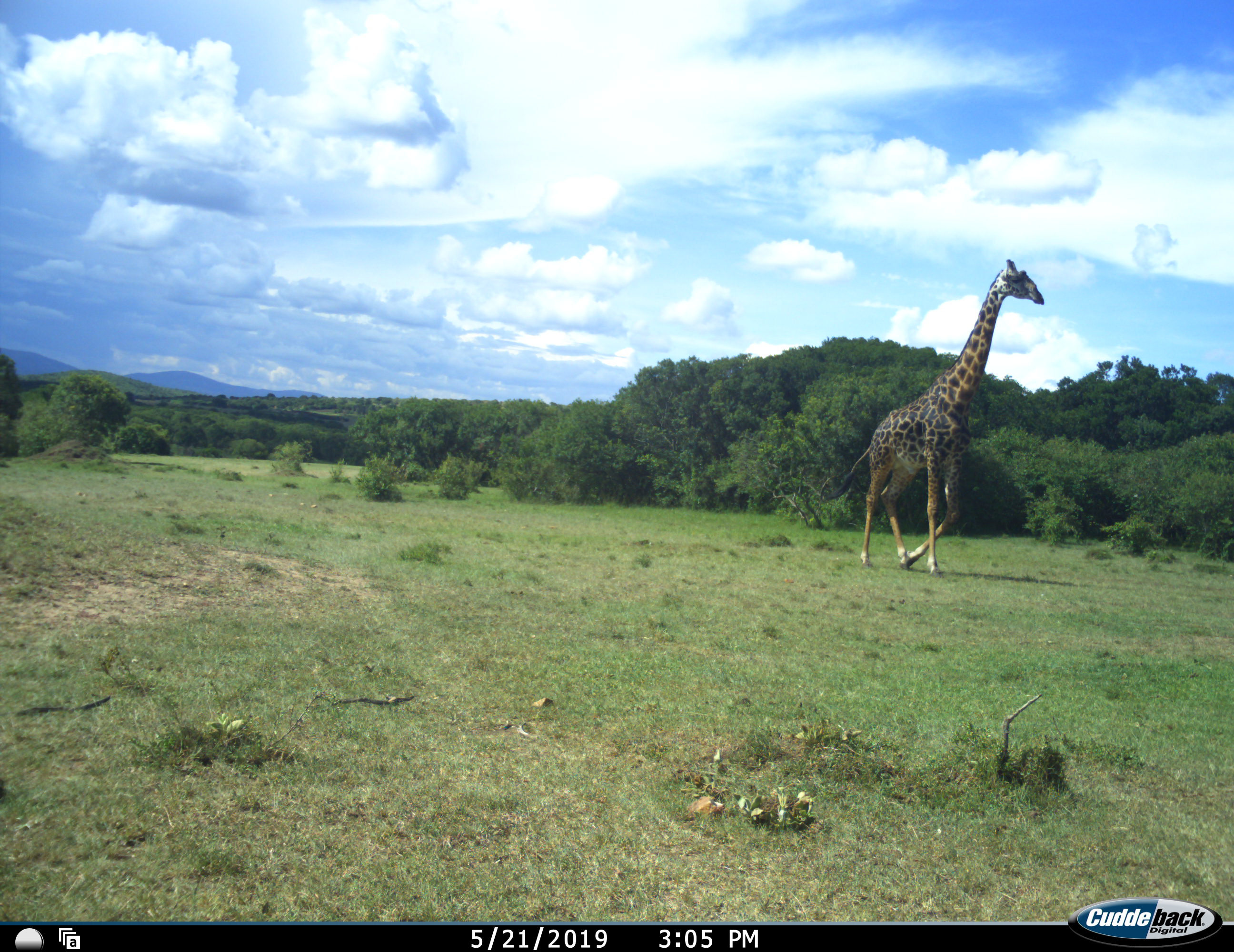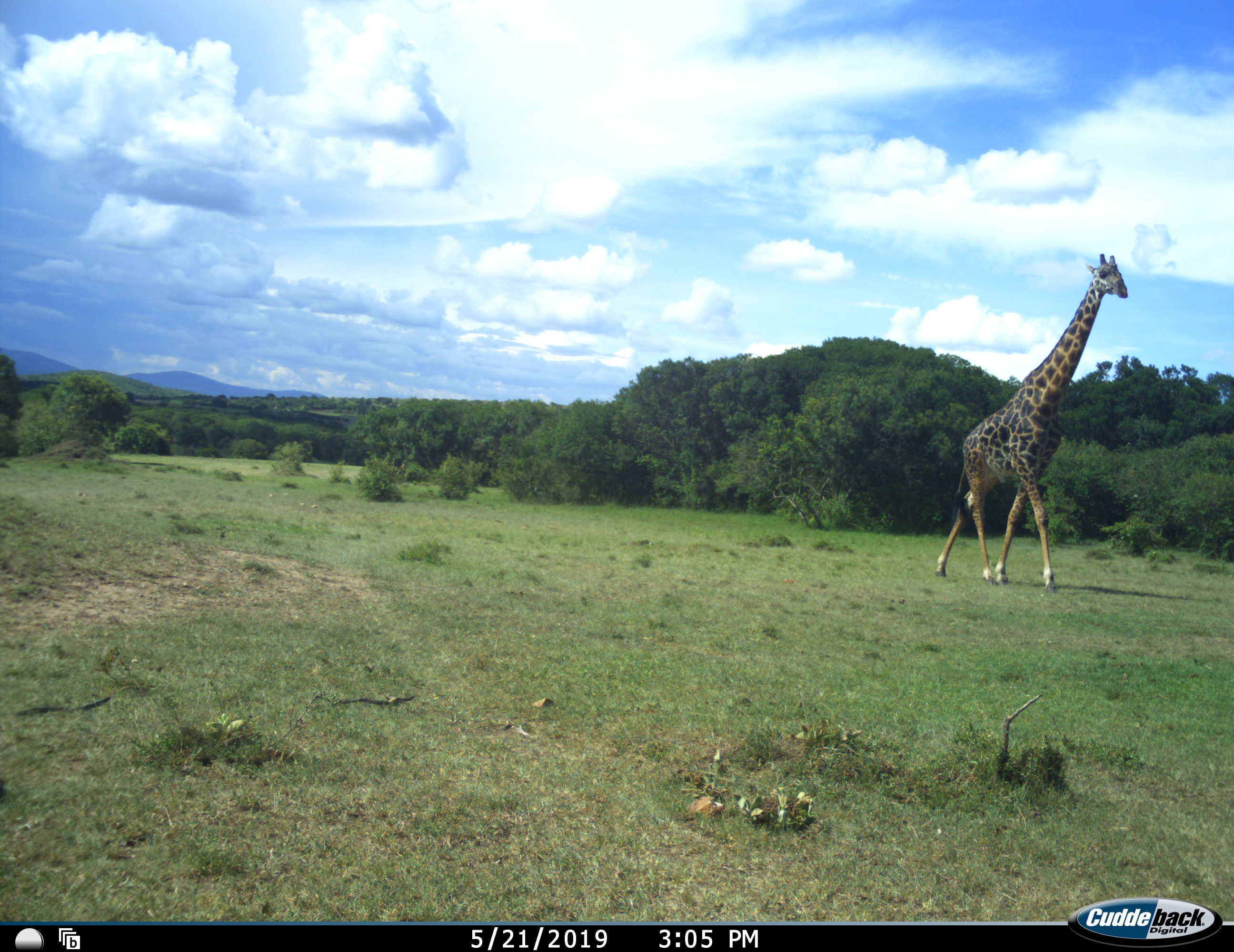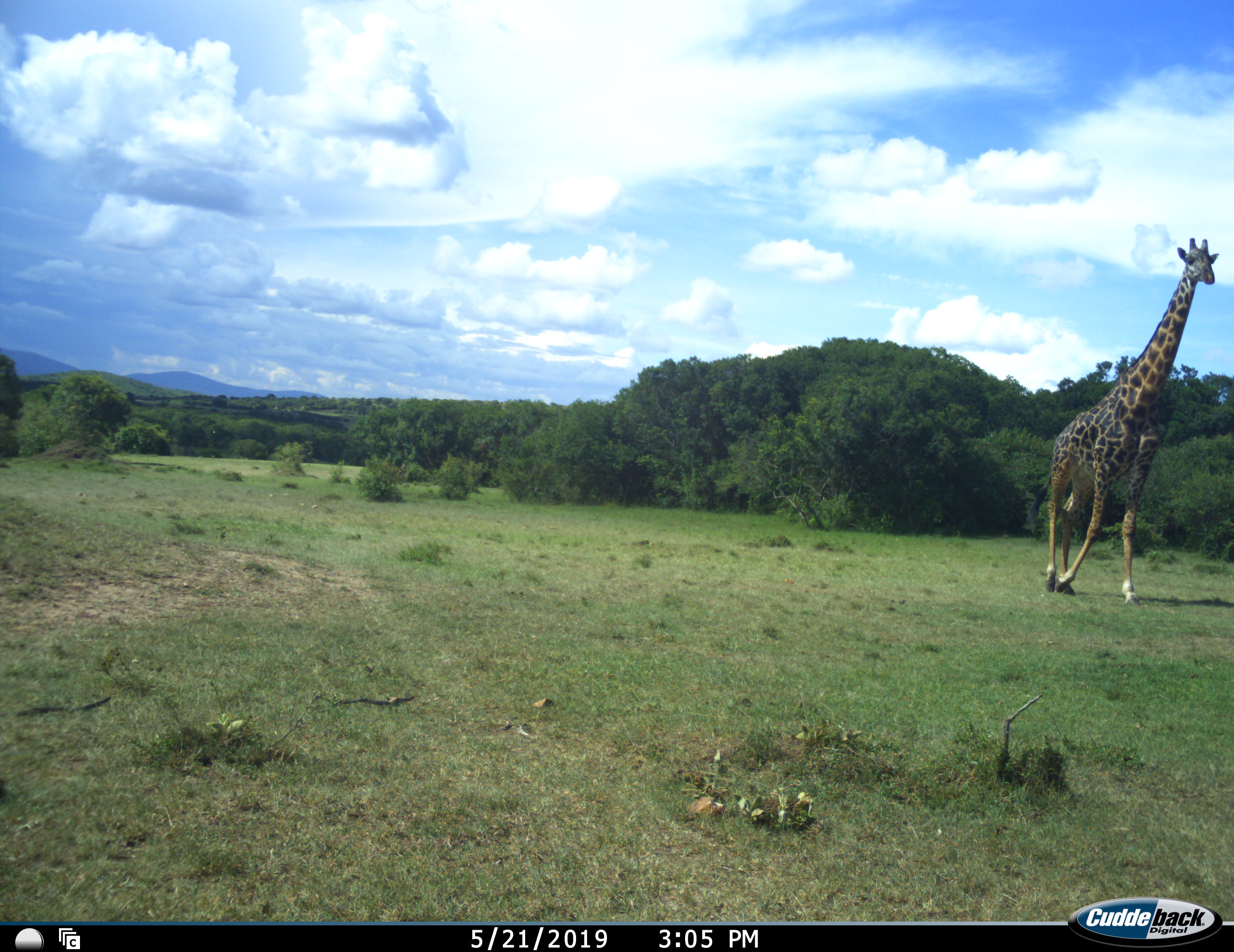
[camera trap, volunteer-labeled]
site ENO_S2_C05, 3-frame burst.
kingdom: Animalia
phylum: Chordata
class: Mammalia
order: Artiodactyla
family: Giraffidae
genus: Giraffa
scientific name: Giraffa camelopardalis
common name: giraffe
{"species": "giraffe (Giraffa camelopardalis)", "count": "1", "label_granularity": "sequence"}